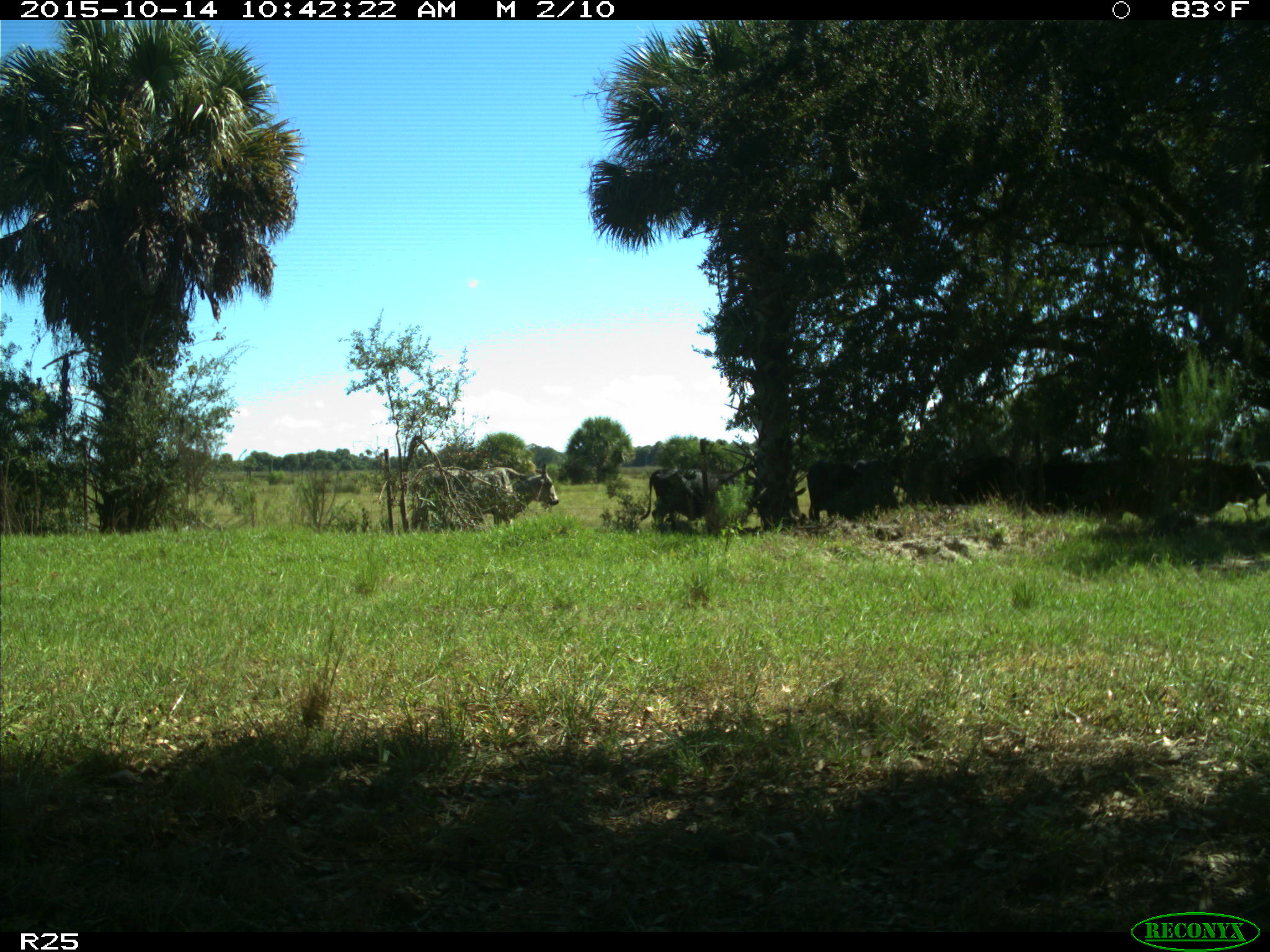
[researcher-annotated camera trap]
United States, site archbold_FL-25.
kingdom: Animalia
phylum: Chordata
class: Mammalia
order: Artiodactyla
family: Bovidae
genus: Bos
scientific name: Bos taurus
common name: domestic cow